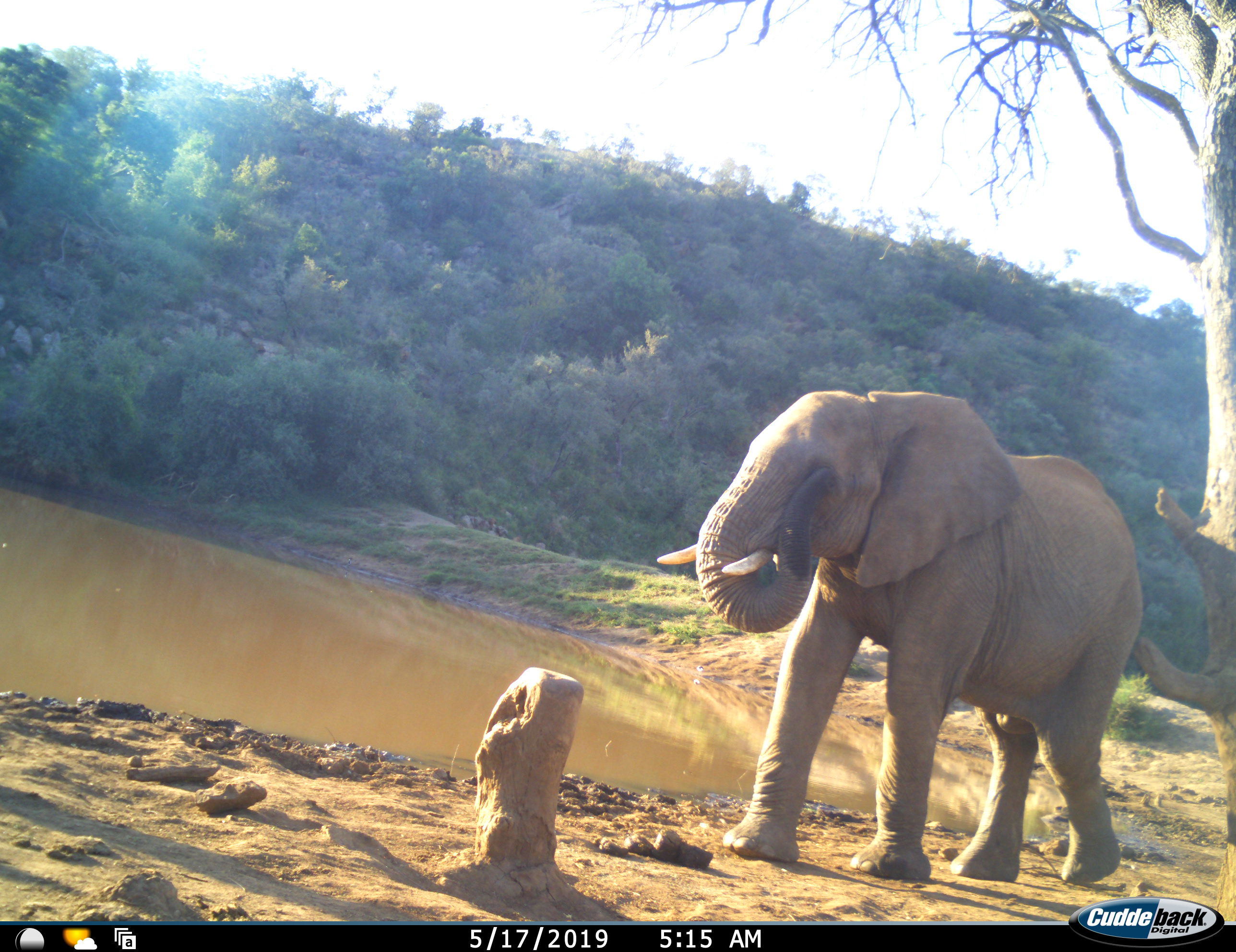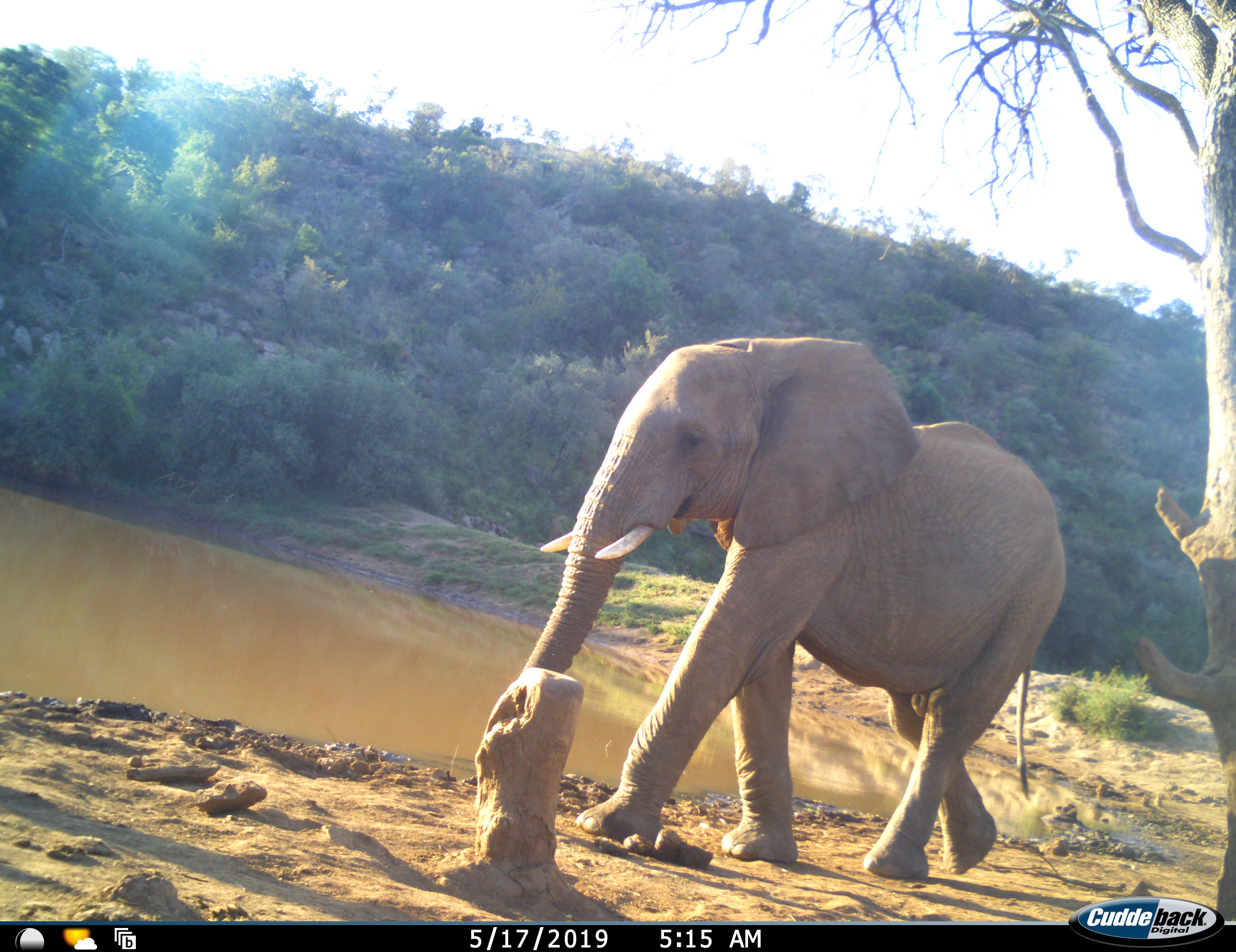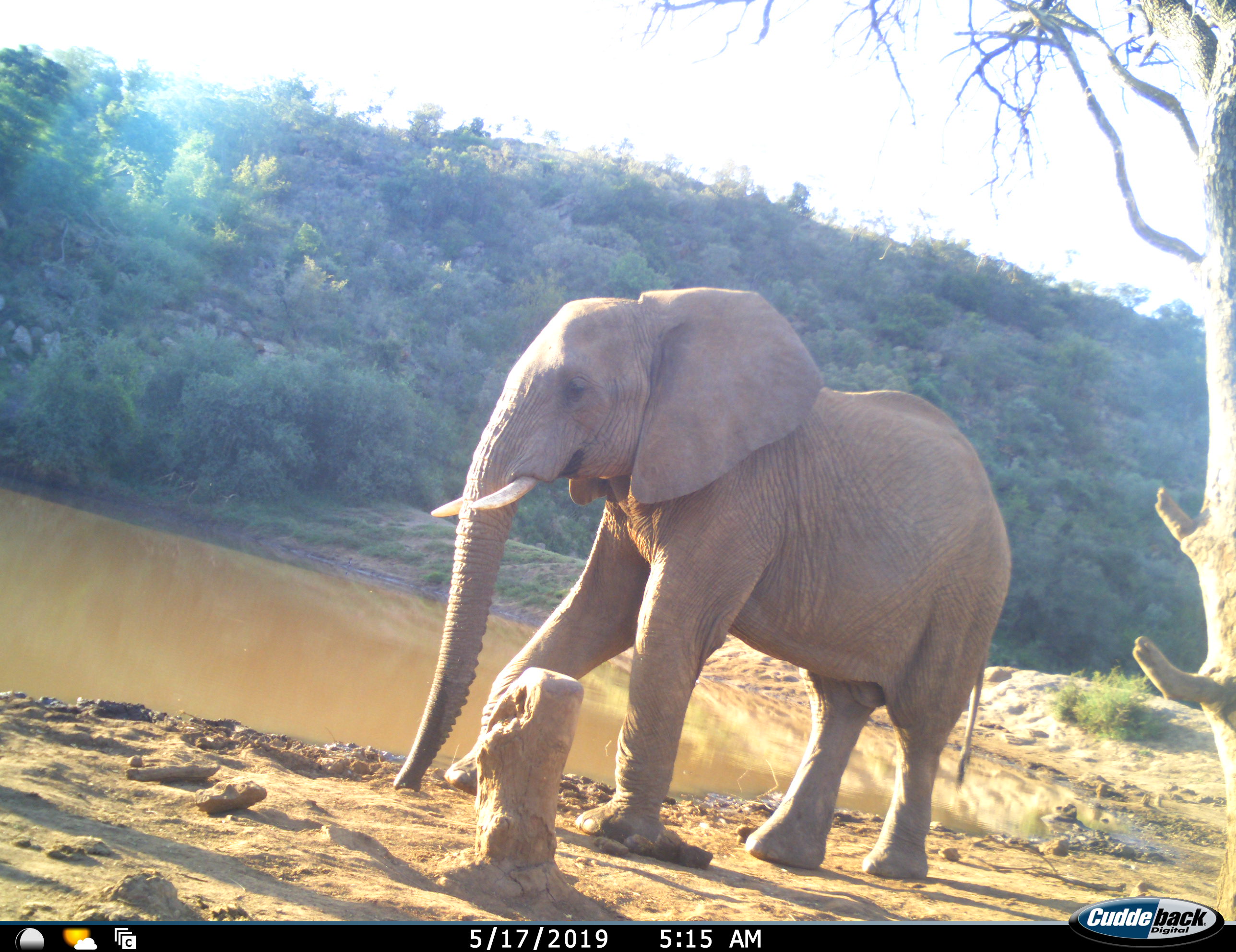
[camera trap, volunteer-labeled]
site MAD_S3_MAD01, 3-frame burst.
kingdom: Animalia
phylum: Chordata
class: Mammalia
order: Proboscidea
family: Elephantidae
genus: Loxodonta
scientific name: Loxodonta africana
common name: african bush elephant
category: elephant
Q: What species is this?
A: Elephant (african bush elephant) (Loxodonta africana).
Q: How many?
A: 1.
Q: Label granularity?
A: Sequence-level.